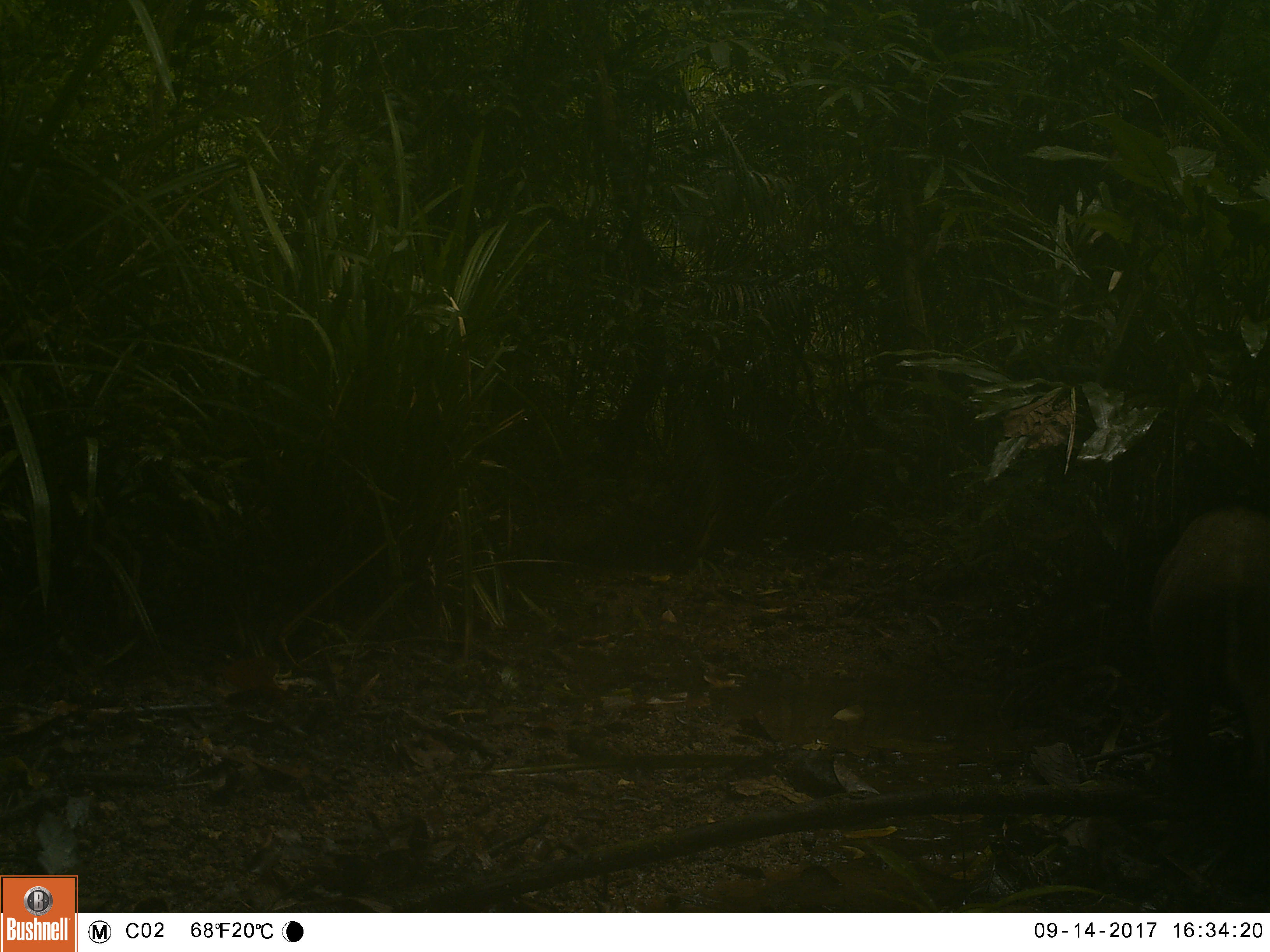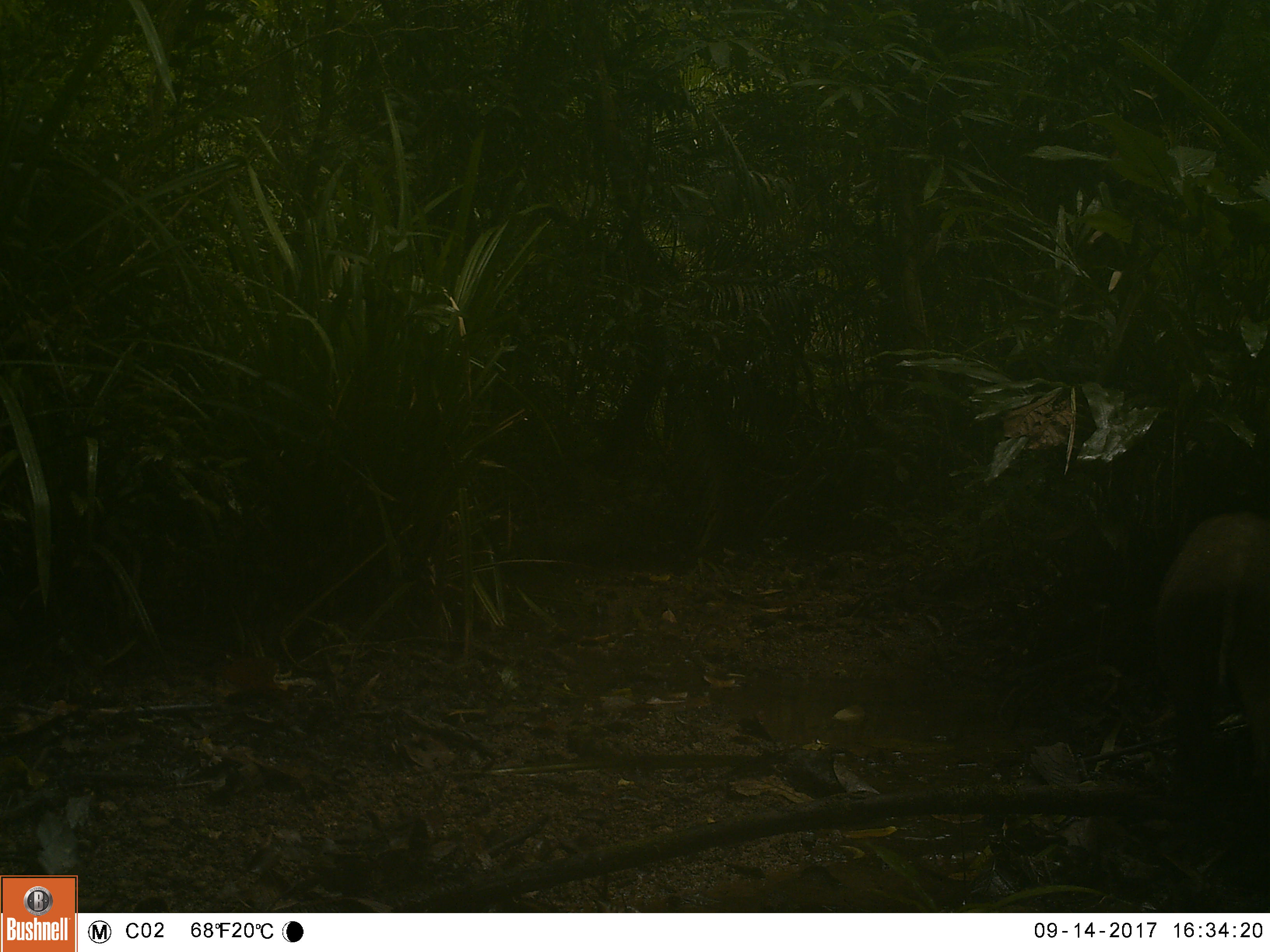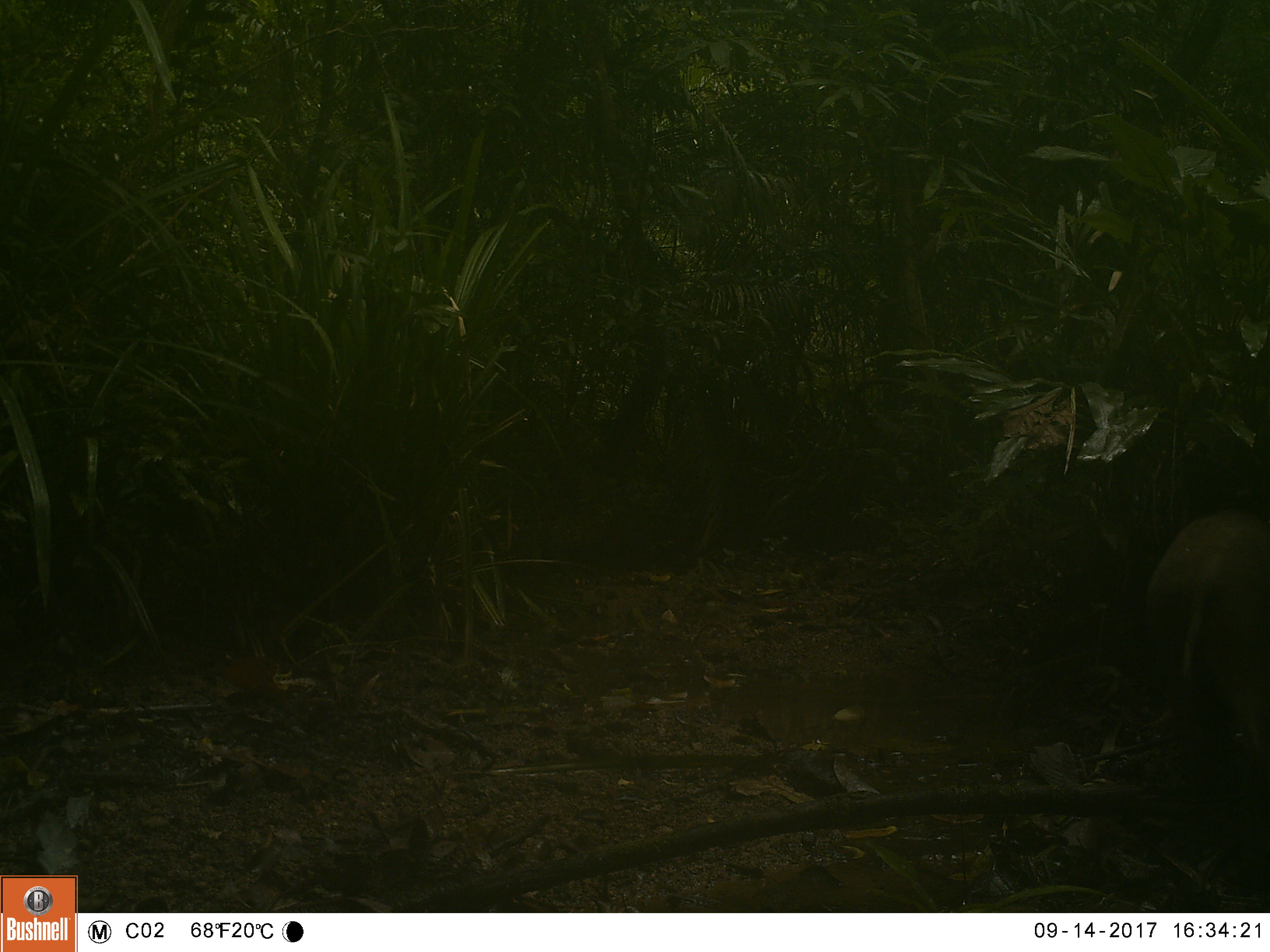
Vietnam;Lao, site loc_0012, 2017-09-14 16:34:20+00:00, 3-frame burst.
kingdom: Animalia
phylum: Chordata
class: Mammalia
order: Artiodactyla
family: Suidae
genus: Sus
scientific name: Sus scrofa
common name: eurasian wild pig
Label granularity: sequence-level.